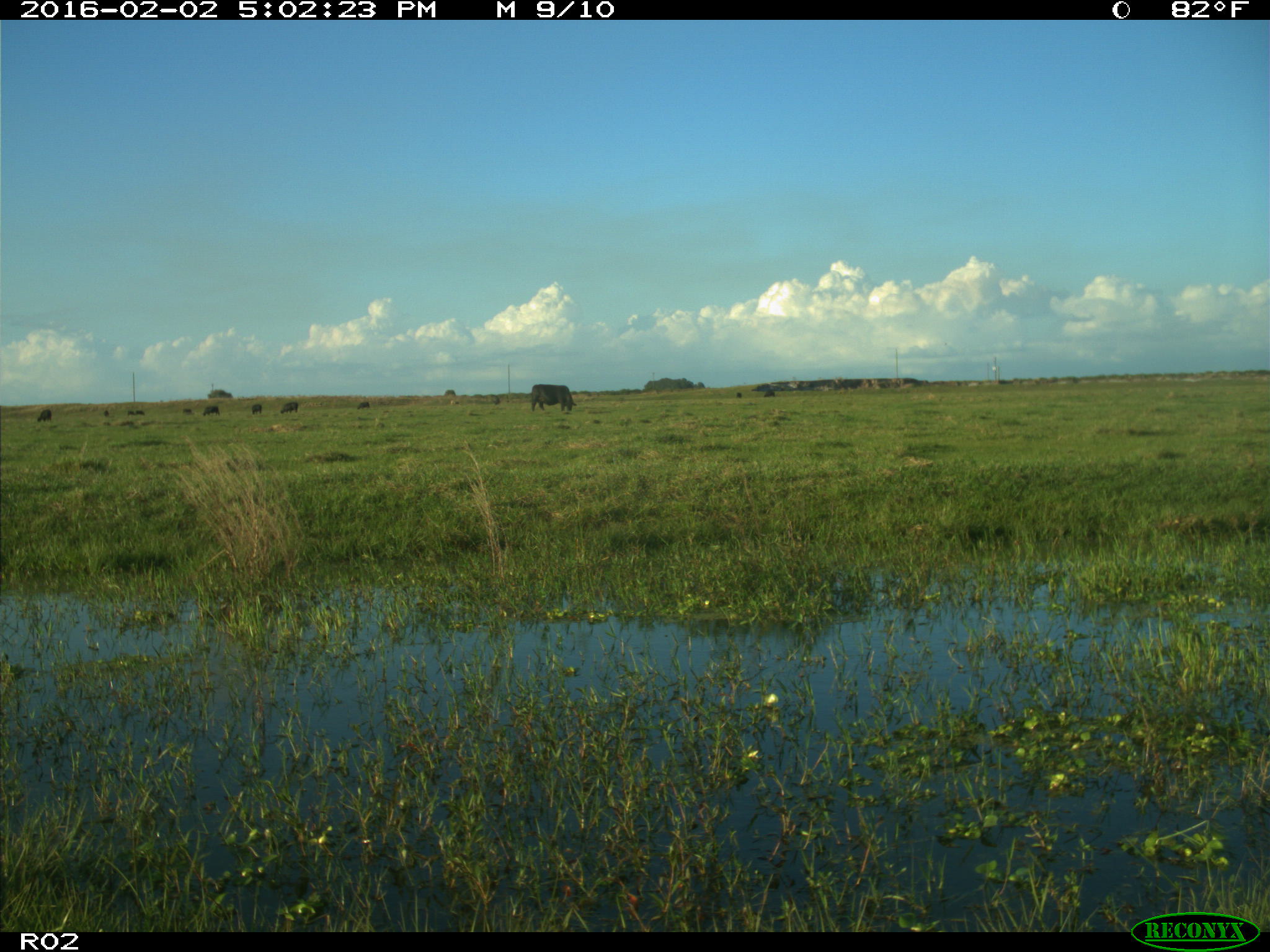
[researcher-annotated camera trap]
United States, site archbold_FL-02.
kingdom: Animalia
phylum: Chordata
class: Mammalia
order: Artiodactyla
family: Bovidae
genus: Bos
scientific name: Bos taurus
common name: domestic cow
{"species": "Bos taurus (domestic cow)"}